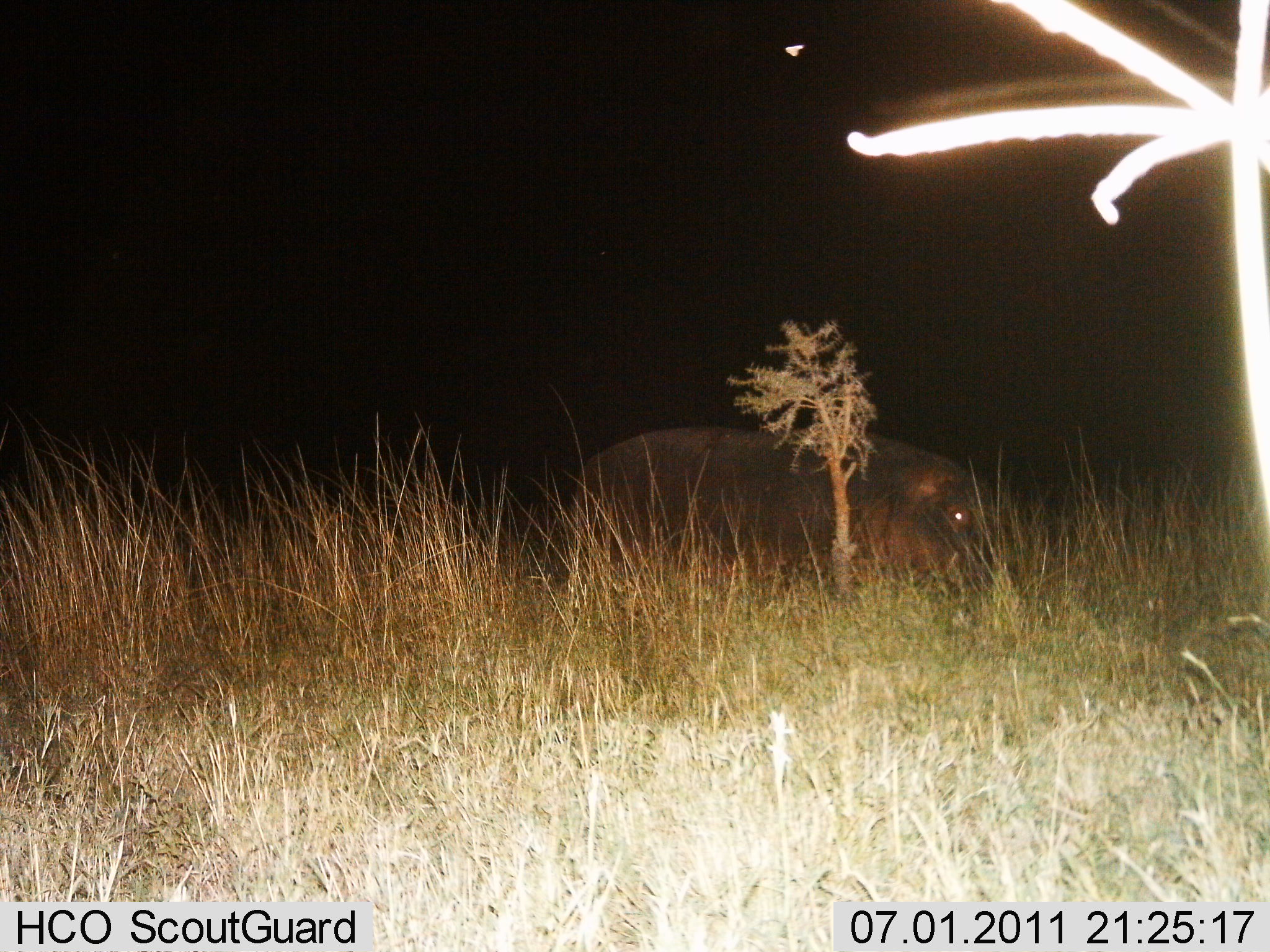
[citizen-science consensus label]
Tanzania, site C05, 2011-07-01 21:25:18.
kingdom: Animalia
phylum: Chordata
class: Mammalia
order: Artiodactyla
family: Hippopotamidae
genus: Hippopotamus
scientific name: Hippopotamus amphibius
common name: hippopotamus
Hippopotamus (Hippopotamus amphibius), count 1. Behavior (volunteer vote fractions): standing 80%, resting 0%, moving 20%, interacting 0%. Young present (vote fraction): 0%. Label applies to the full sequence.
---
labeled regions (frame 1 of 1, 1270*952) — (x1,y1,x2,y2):
animal: (559,423,1036,646)